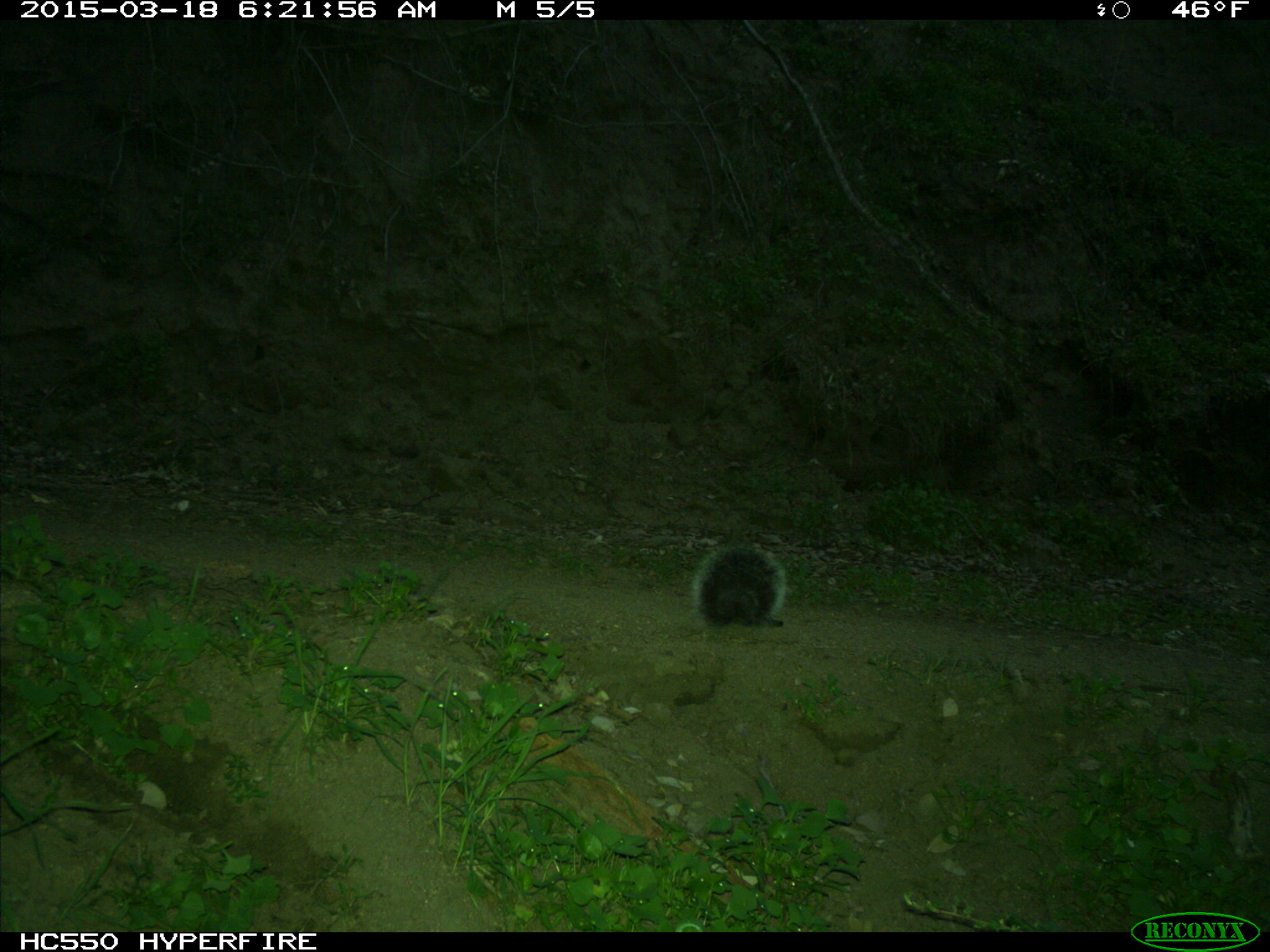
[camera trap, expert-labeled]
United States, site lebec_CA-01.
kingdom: Animalia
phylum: Chordata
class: Mammalia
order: Rodentia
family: Sciuridae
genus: Sciurus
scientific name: Sciurus carolinensis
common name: eastern gray squirrel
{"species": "Sciurus carolinensis (eastern gray squirrel)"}